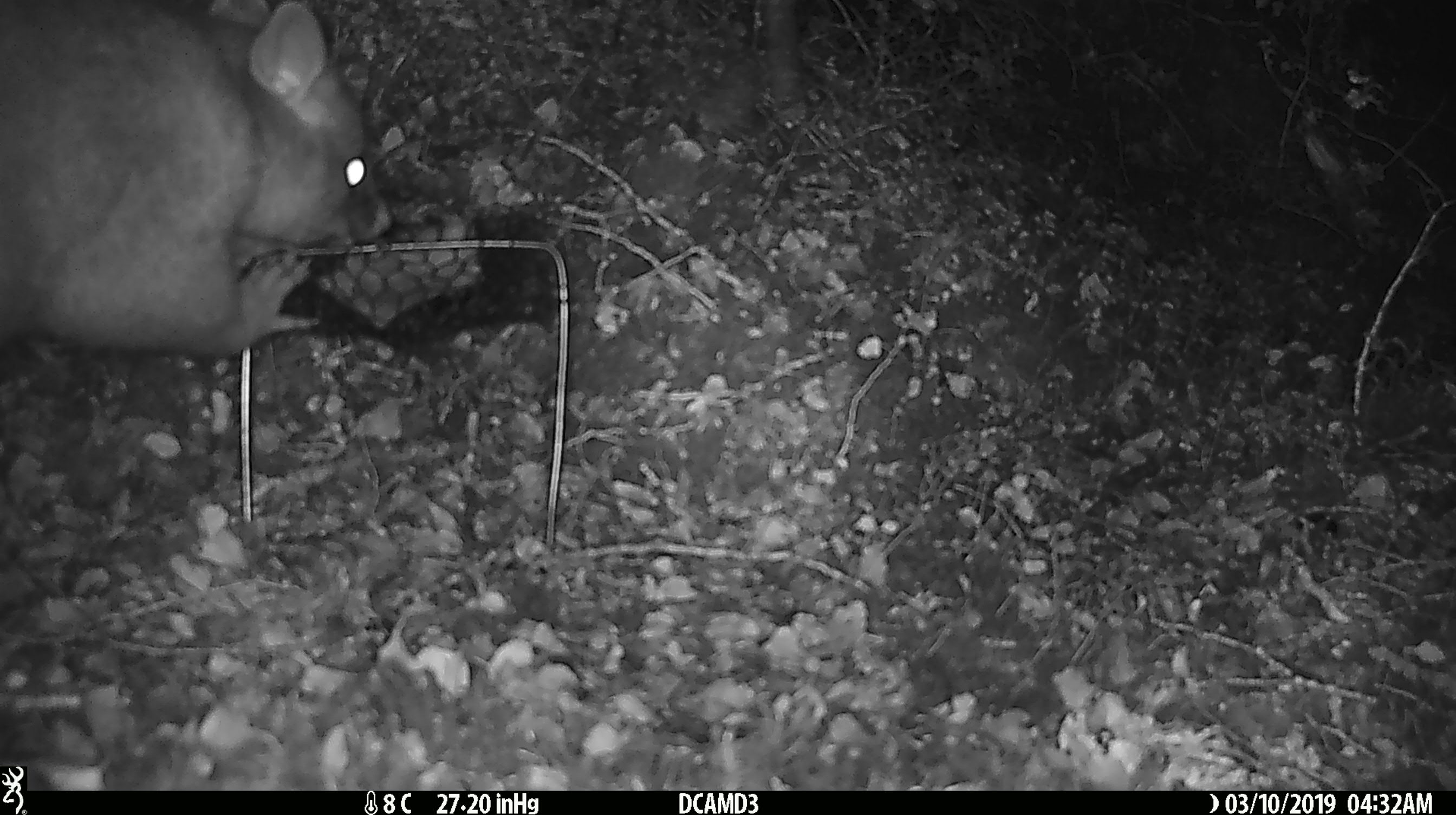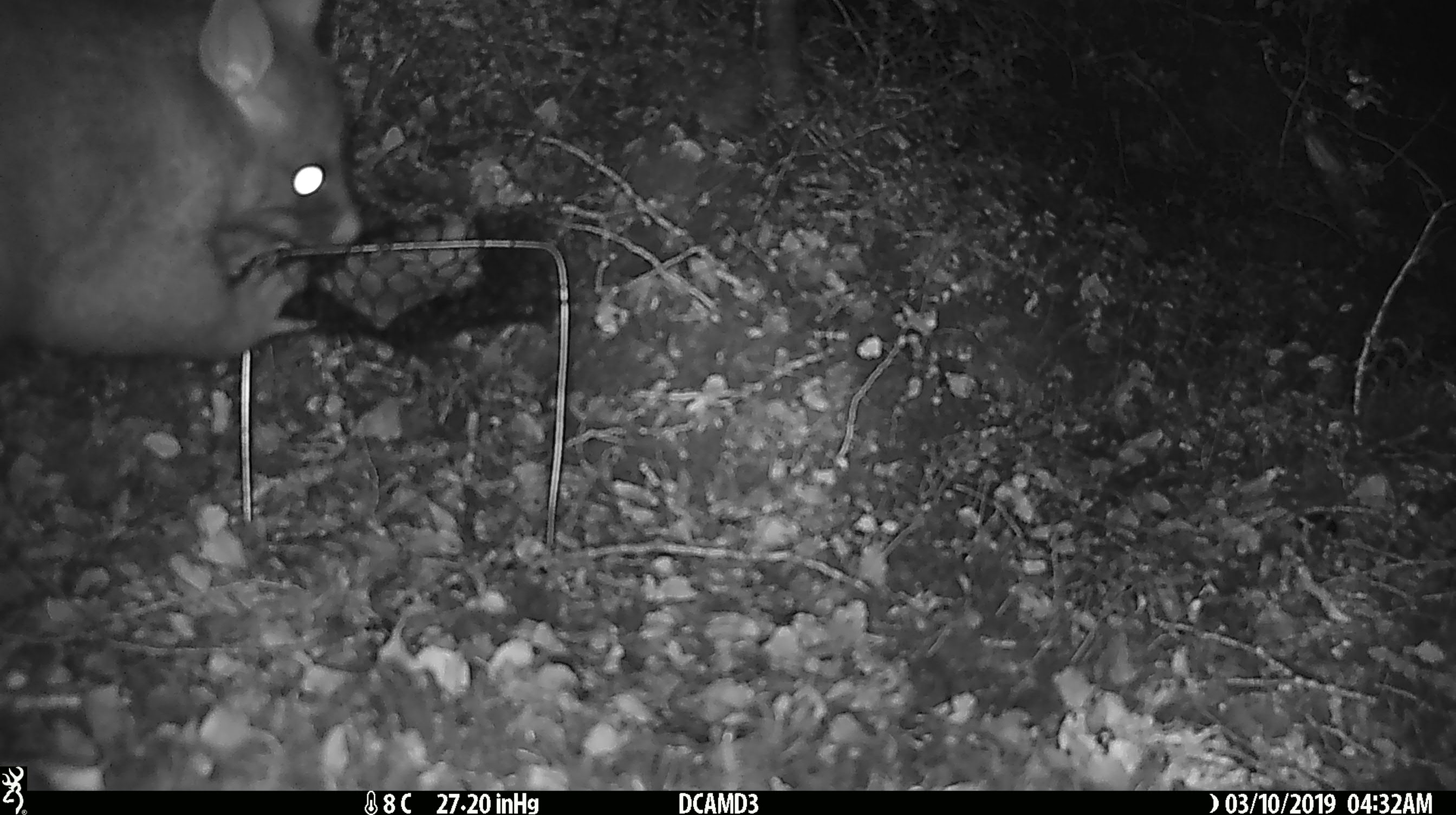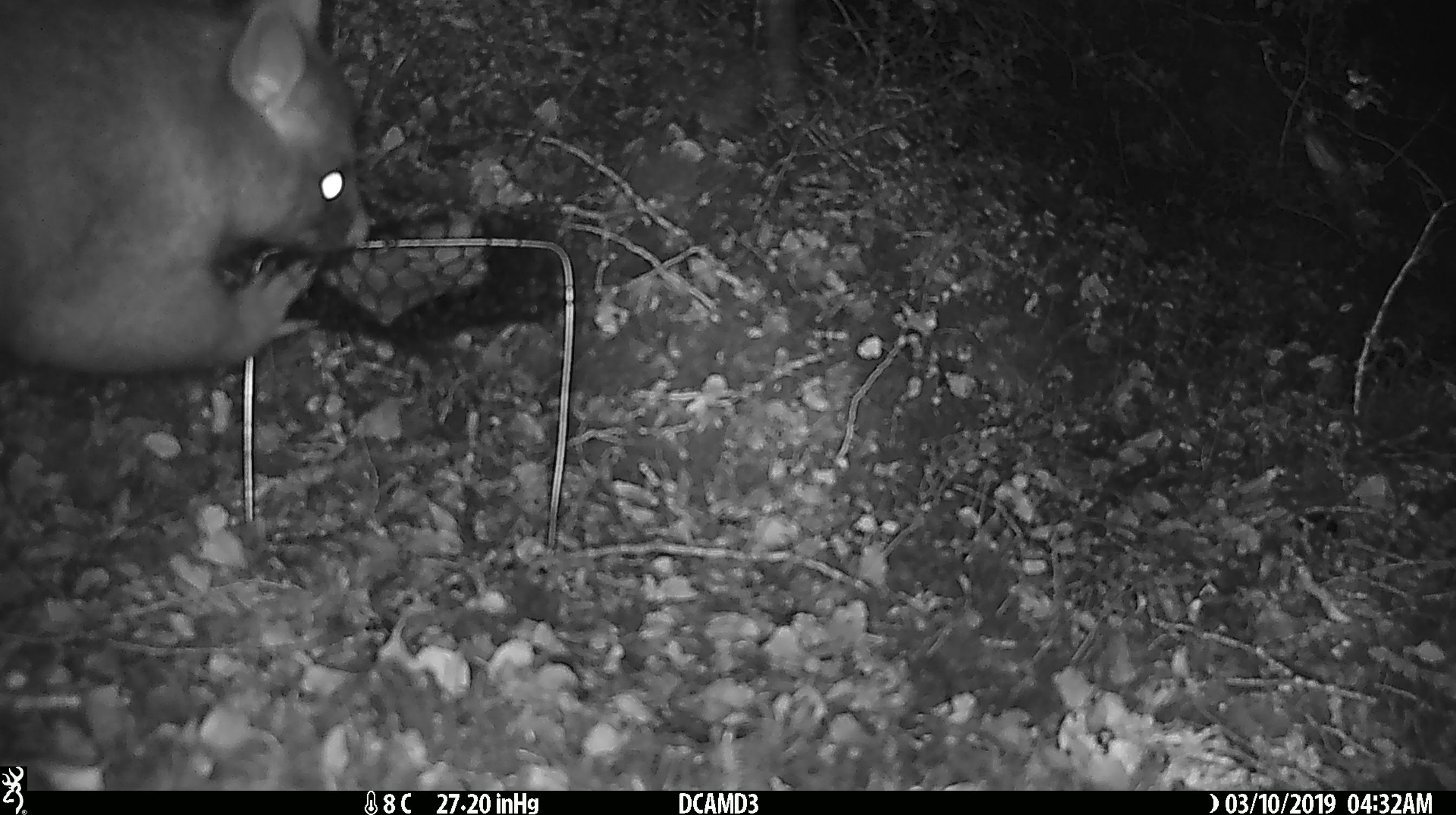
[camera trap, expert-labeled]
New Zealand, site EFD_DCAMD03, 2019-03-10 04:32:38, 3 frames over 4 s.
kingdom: Animalia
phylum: Chordata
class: Mammalia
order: Diprotodontia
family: Phalangeridae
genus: Trichosurus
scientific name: Trichosurus vulpecula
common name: common brushtail possum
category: possum